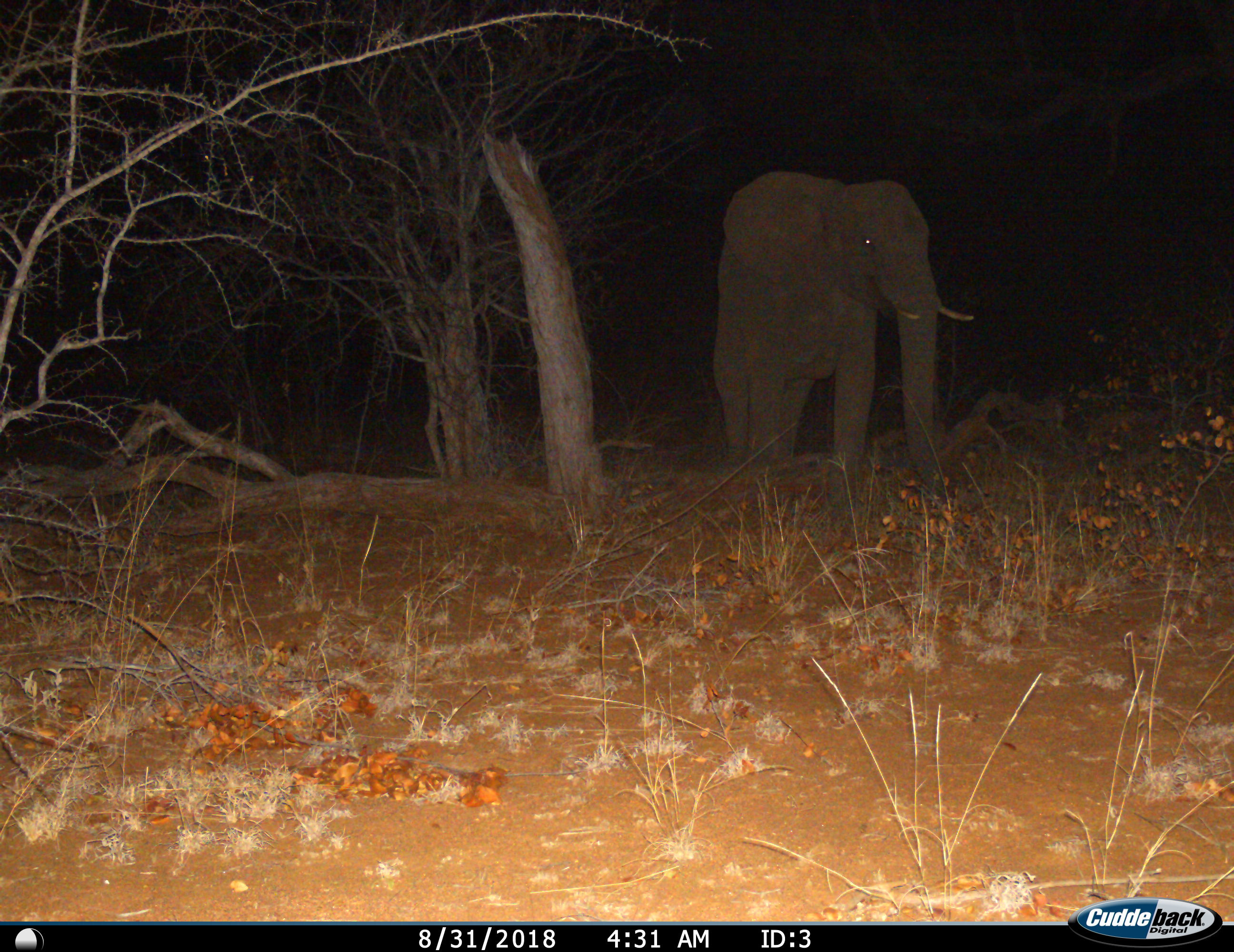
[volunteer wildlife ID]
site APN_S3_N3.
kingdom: Animalia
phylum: Chordata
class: Mammalia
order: Proboscidea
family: Elephantidae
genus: Loxodonta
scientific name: Loxodonta africana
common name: african bush elephant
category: elephant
Elephant (african bush elephant) (Loxodonta africana), count 1. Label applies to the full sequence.